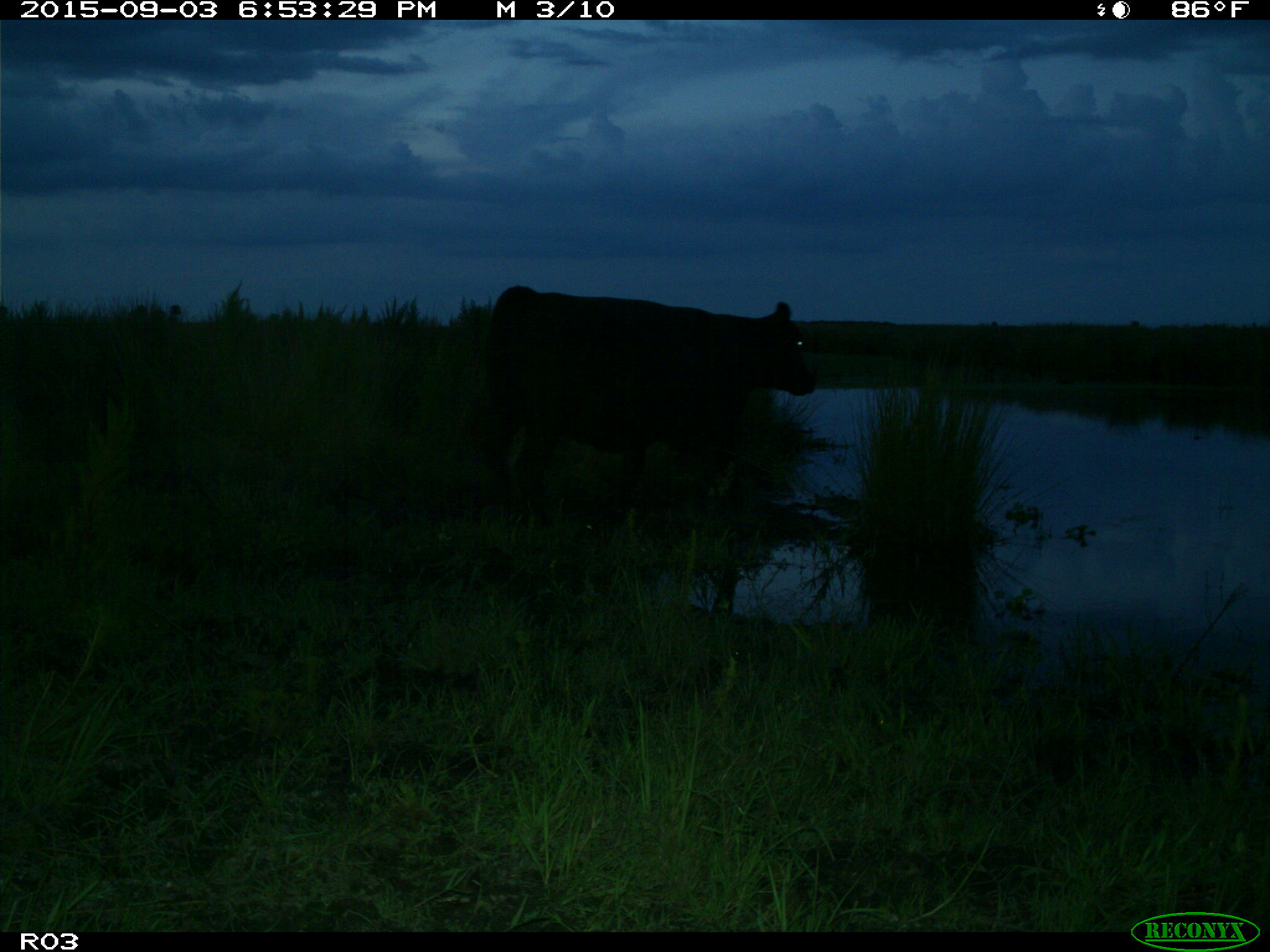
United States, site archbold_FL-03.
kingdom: Animalia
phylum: Chordata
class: Mammalia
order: Artiodactyla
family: Bovidae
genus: Bos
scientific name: Bos taurus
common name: domestic cow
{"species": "Bos taurus (domestic cow)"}